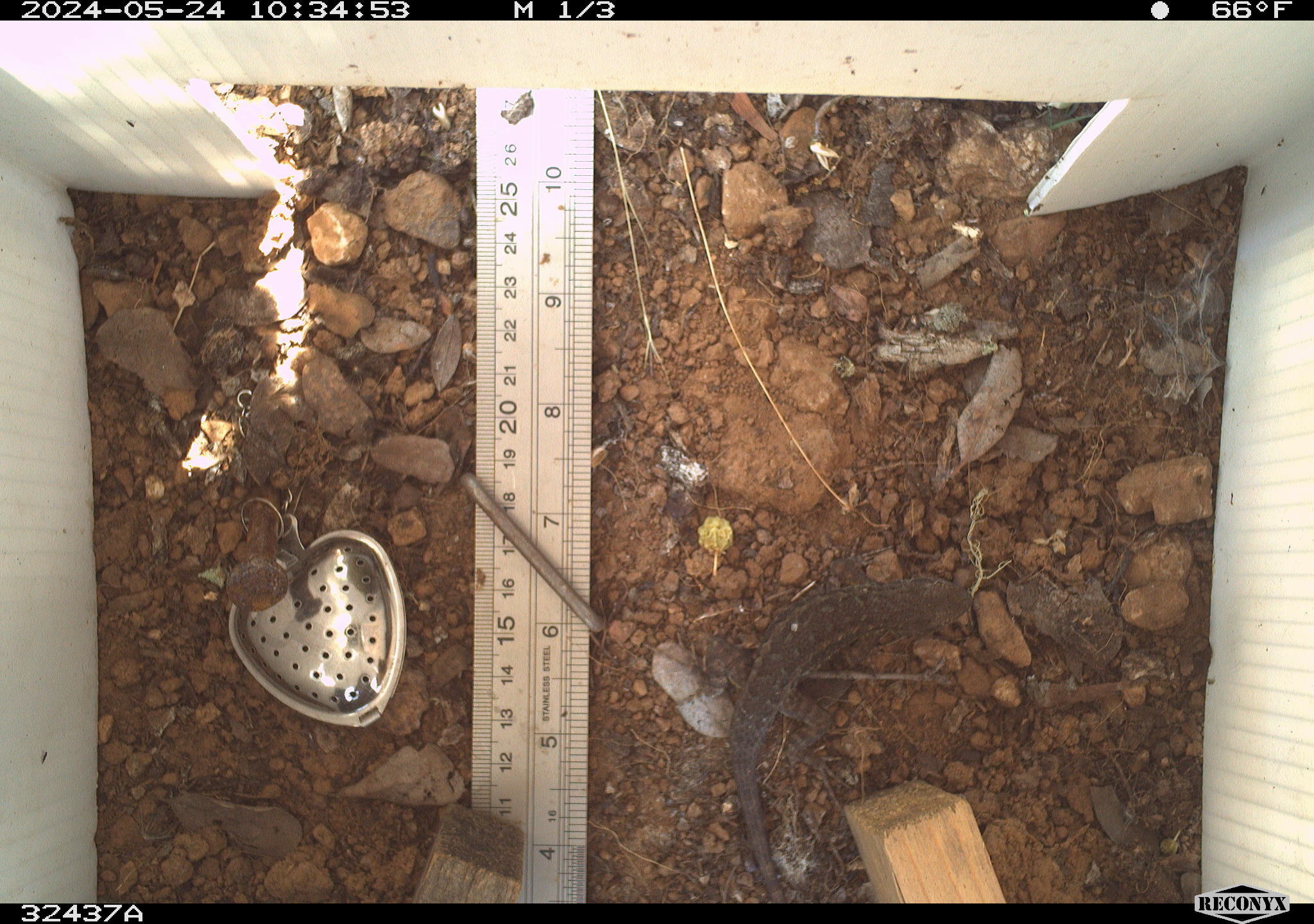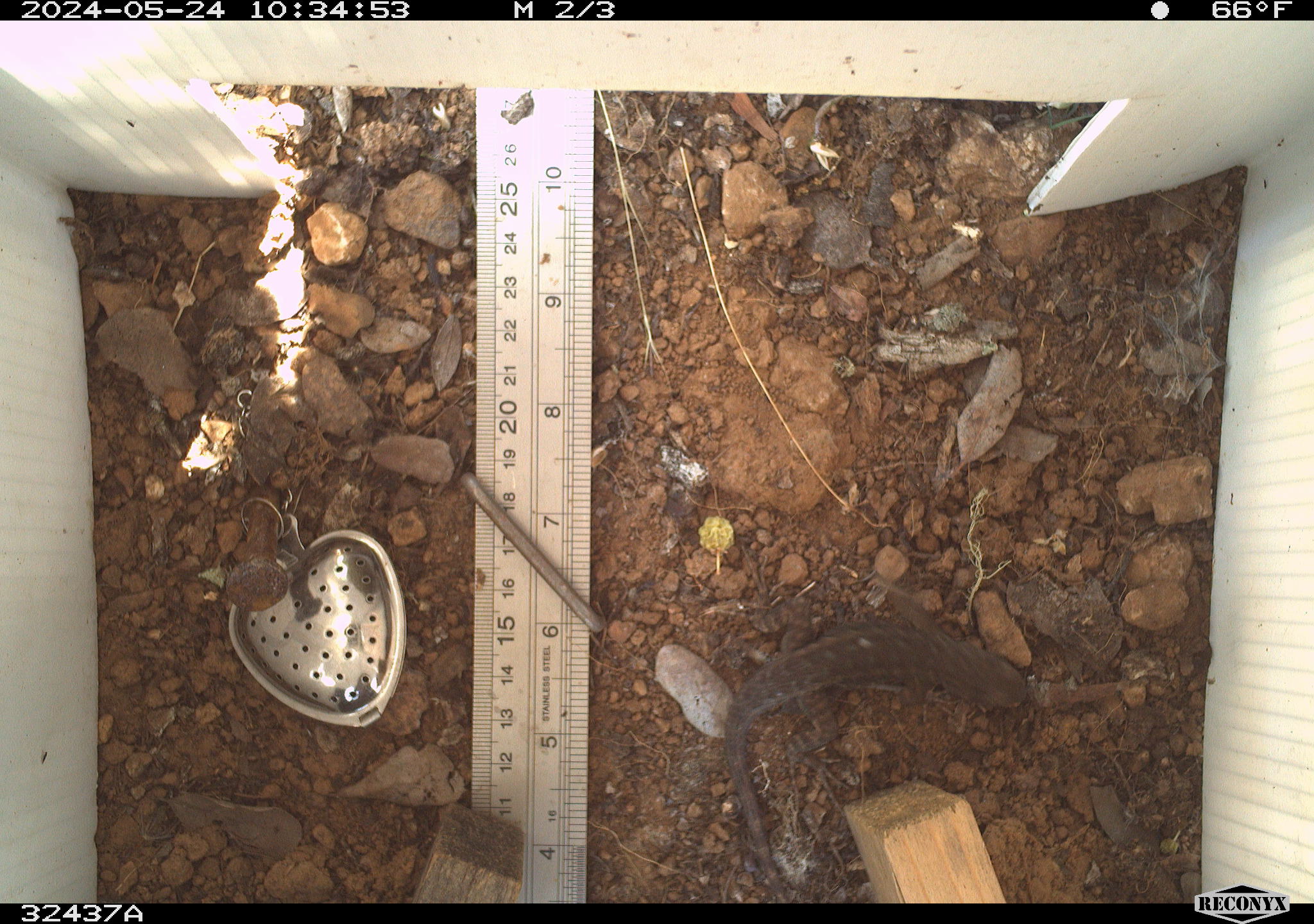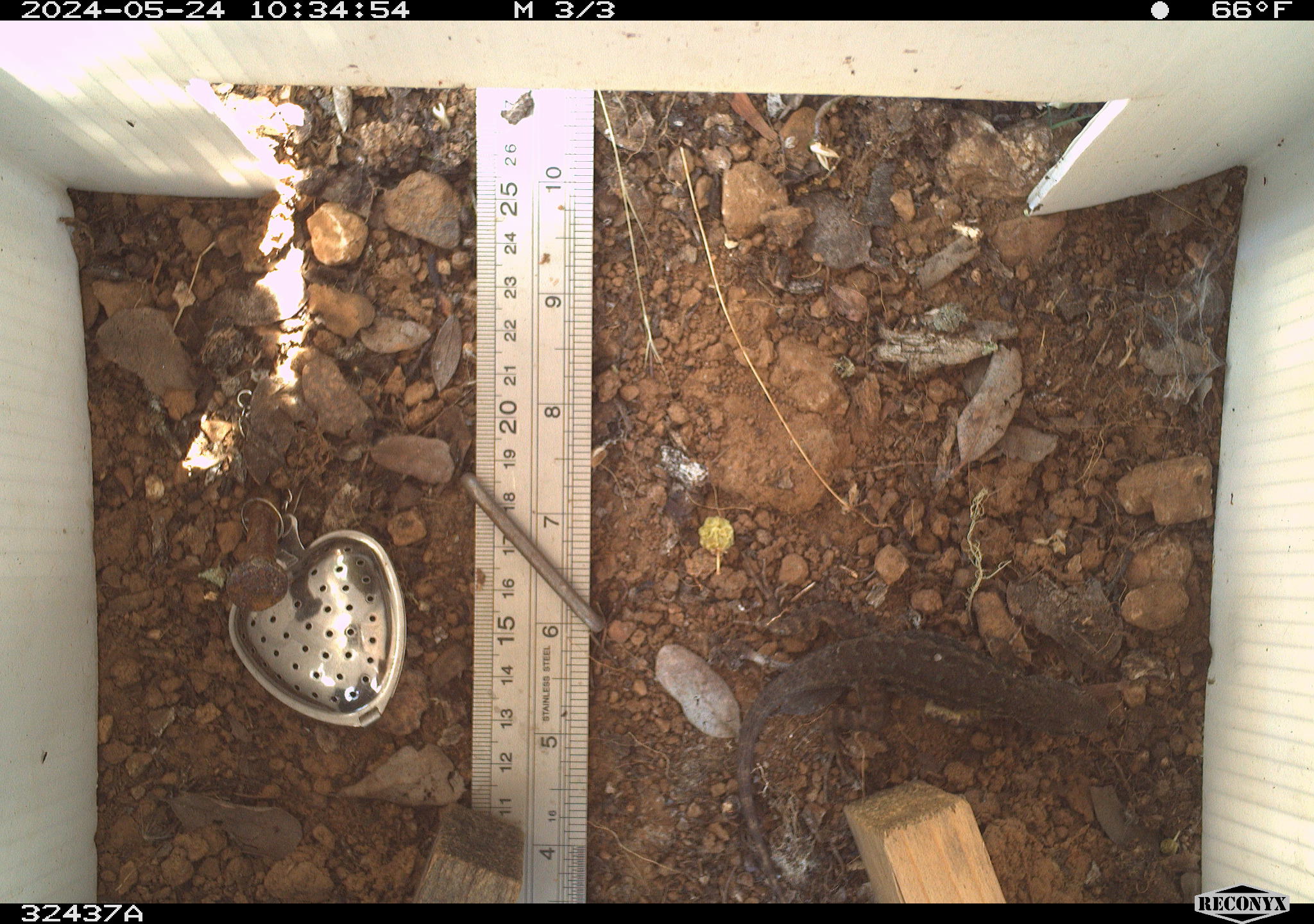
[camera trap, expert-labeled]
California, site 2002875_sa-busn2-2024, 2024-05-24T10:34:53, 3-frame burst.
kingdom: Animalia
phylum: Chordata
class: Reptilia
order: Squamata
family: Phrynosomatidae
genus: Sceloporus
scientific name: Sceloporus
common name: spiny lizards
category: sceloporus species